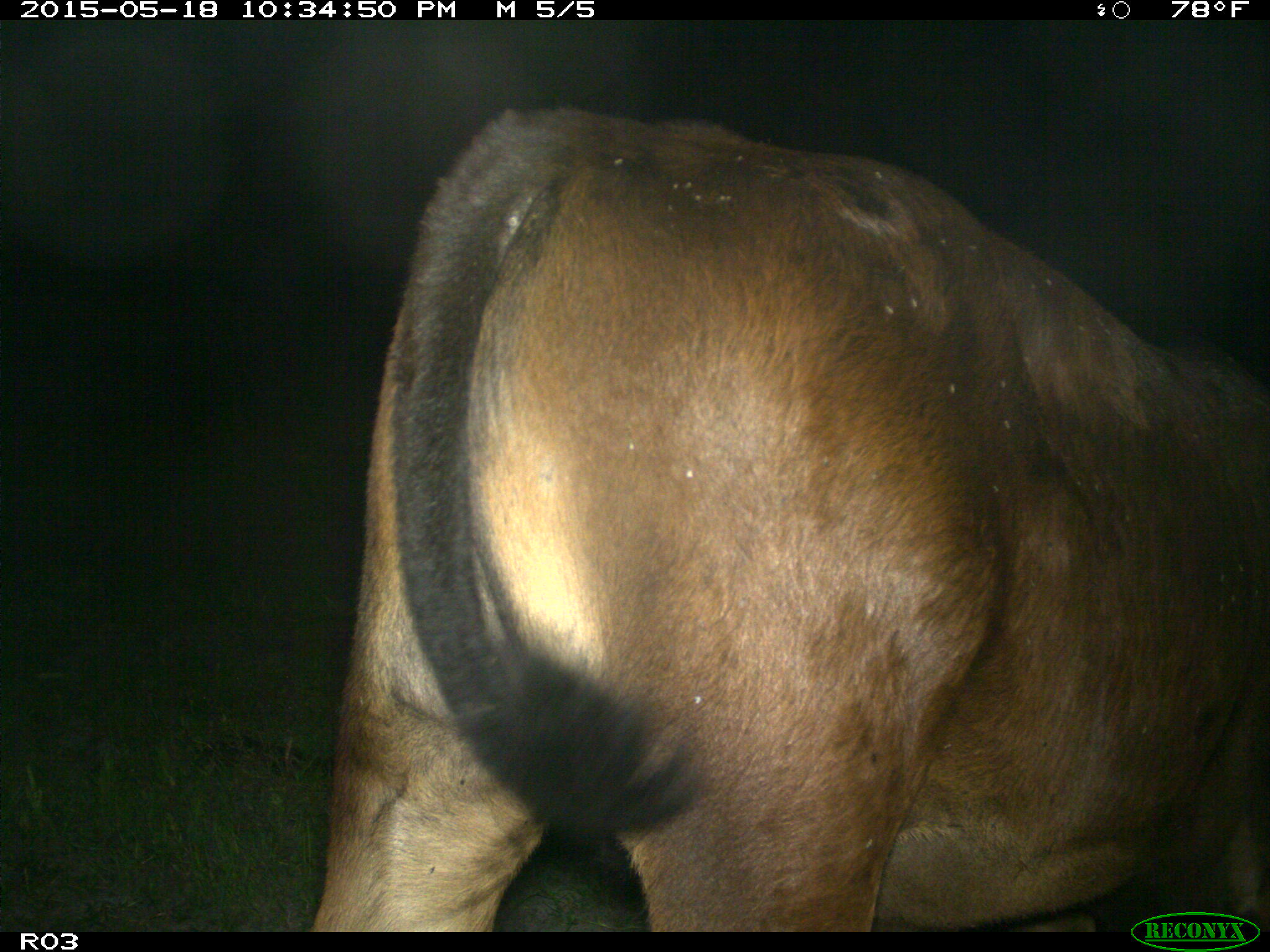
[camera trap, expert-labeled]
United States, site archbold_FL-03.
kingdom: Animalia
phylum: Chordata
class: Mammalia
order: Artiodactyla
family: Bovidae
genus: Bos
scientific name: Bos taurus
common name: domestic cow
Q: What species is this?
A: Bos taurus (domestic cow).